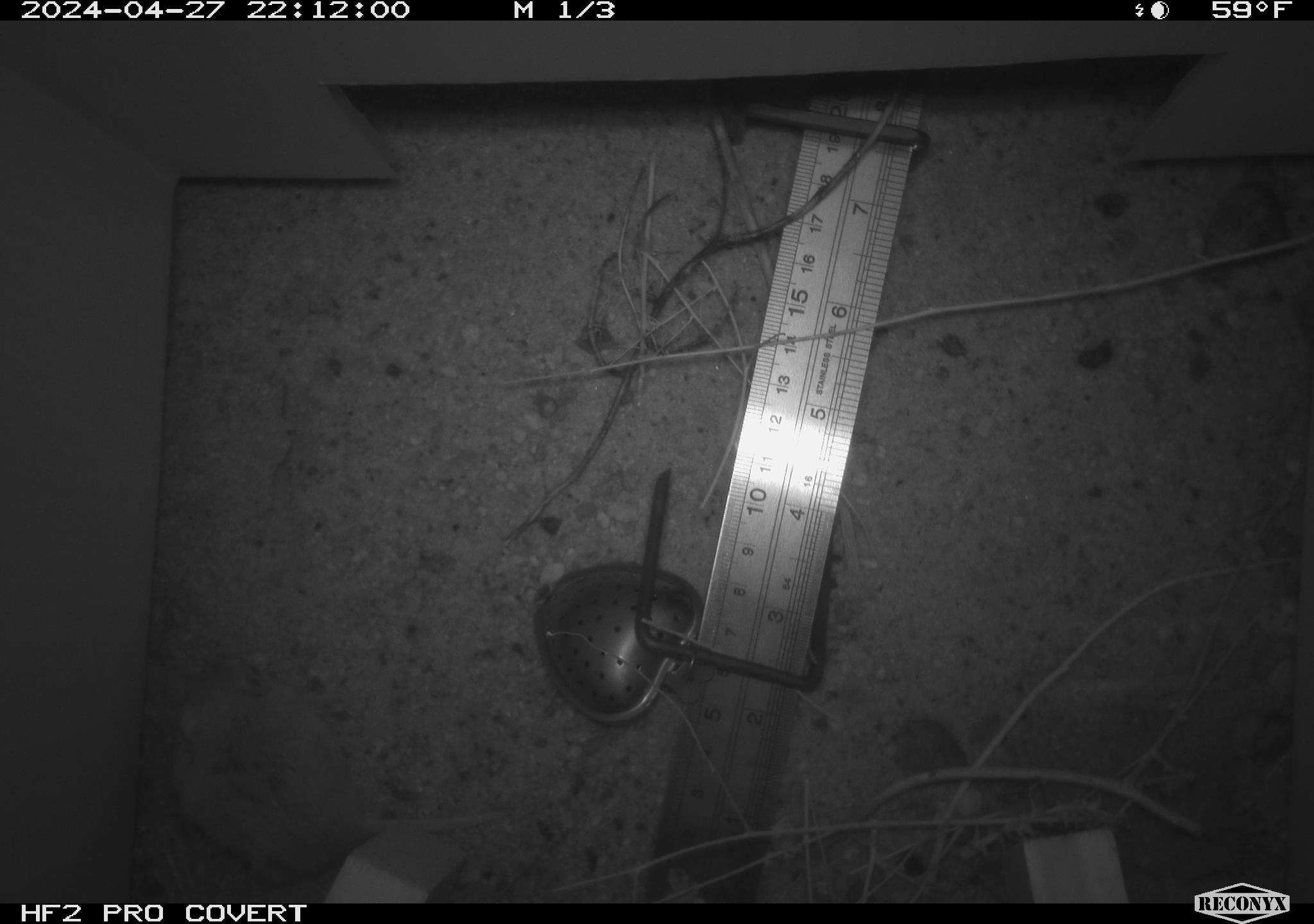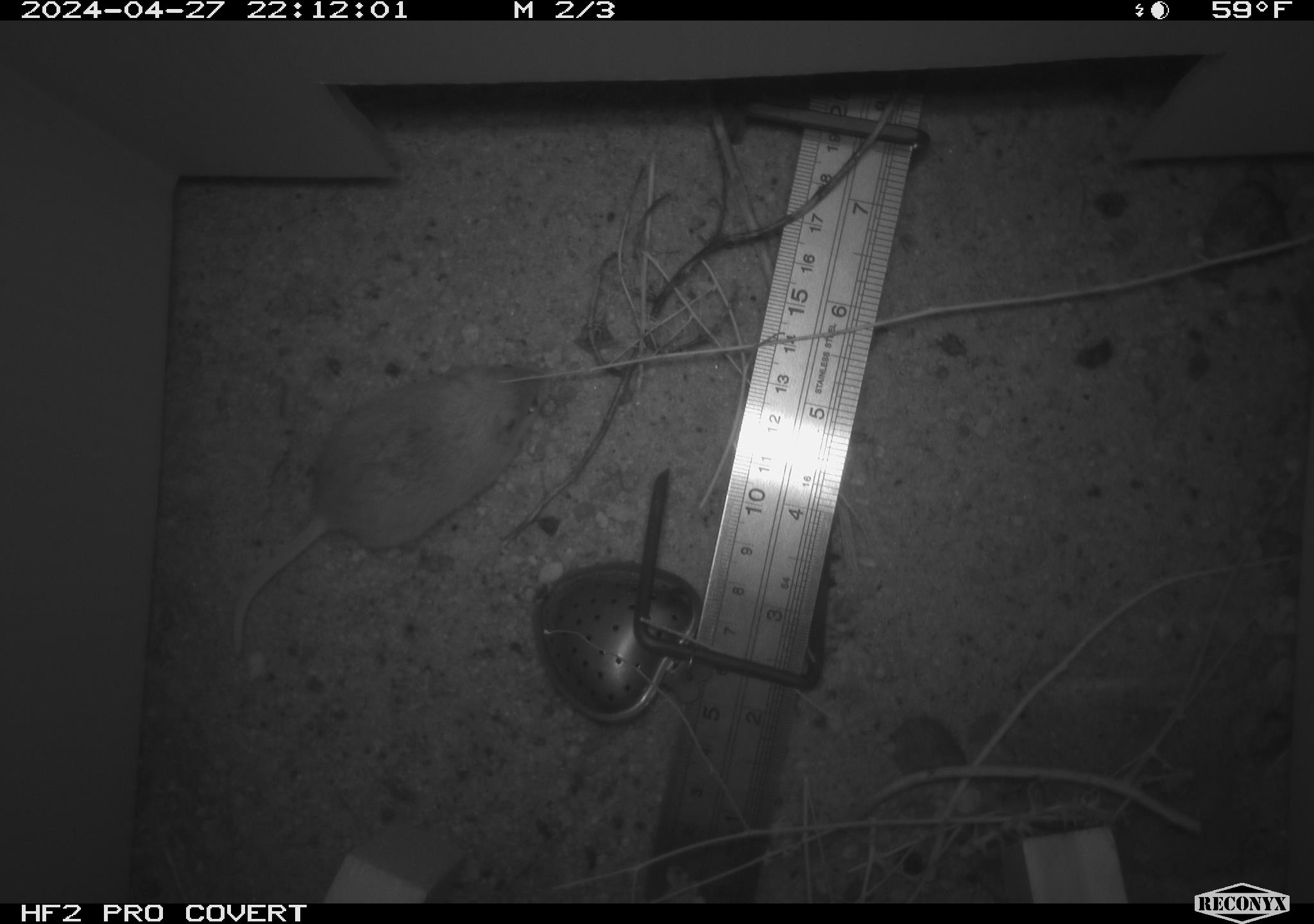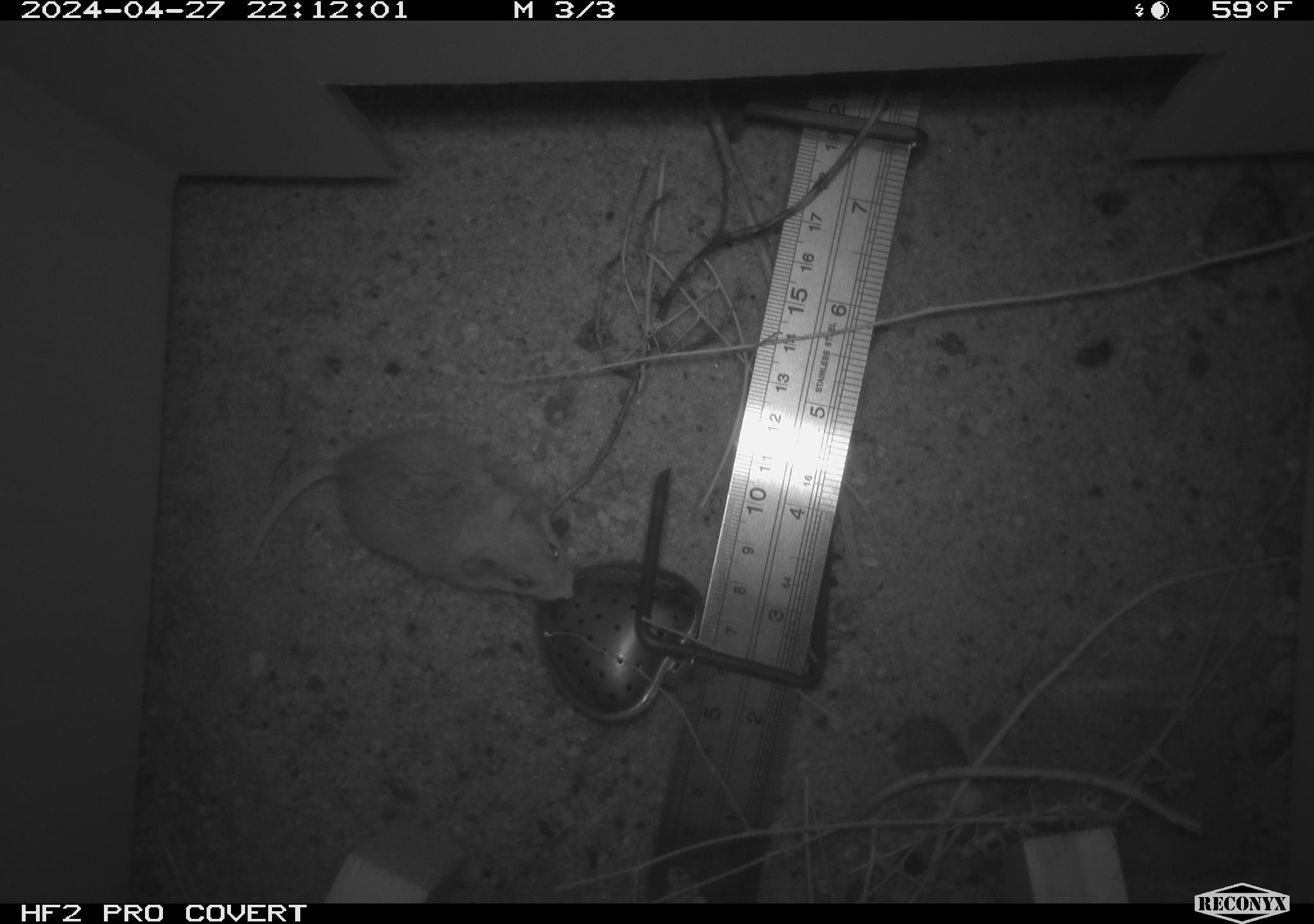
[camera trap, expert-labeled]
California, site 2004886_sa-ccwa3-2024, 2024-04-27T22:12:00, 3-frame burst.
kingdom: Animalia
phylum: Chordata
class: Mammalia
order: Rodentia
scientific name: Rodentia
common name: mouse species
Mouse species (Rodentia).